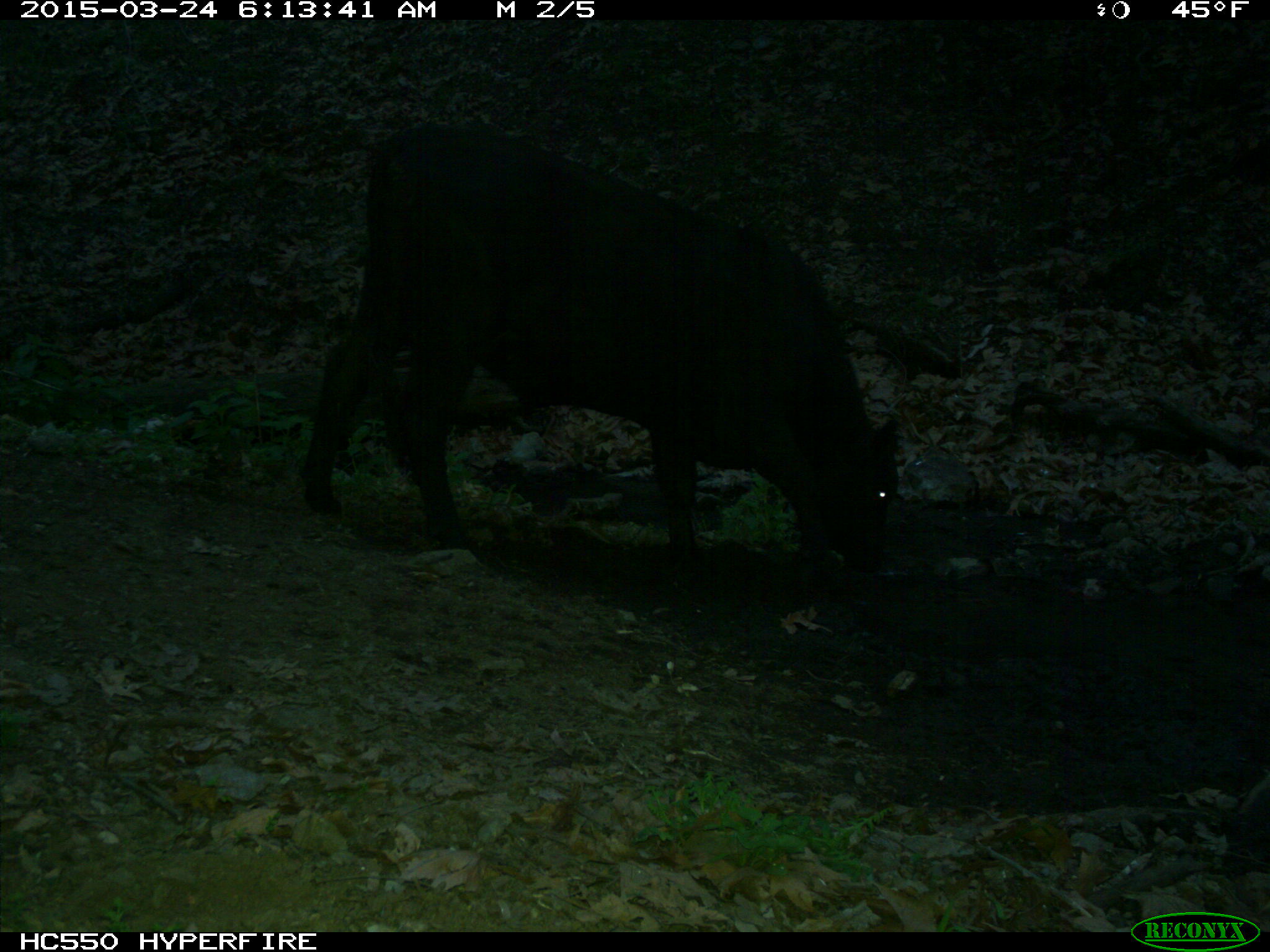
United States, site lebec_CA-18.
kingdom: Animalia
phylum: Chordata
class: Mammalia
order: Artiodactyla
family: Bovidae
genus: Bos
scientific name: Bos taurus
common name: domestic cow